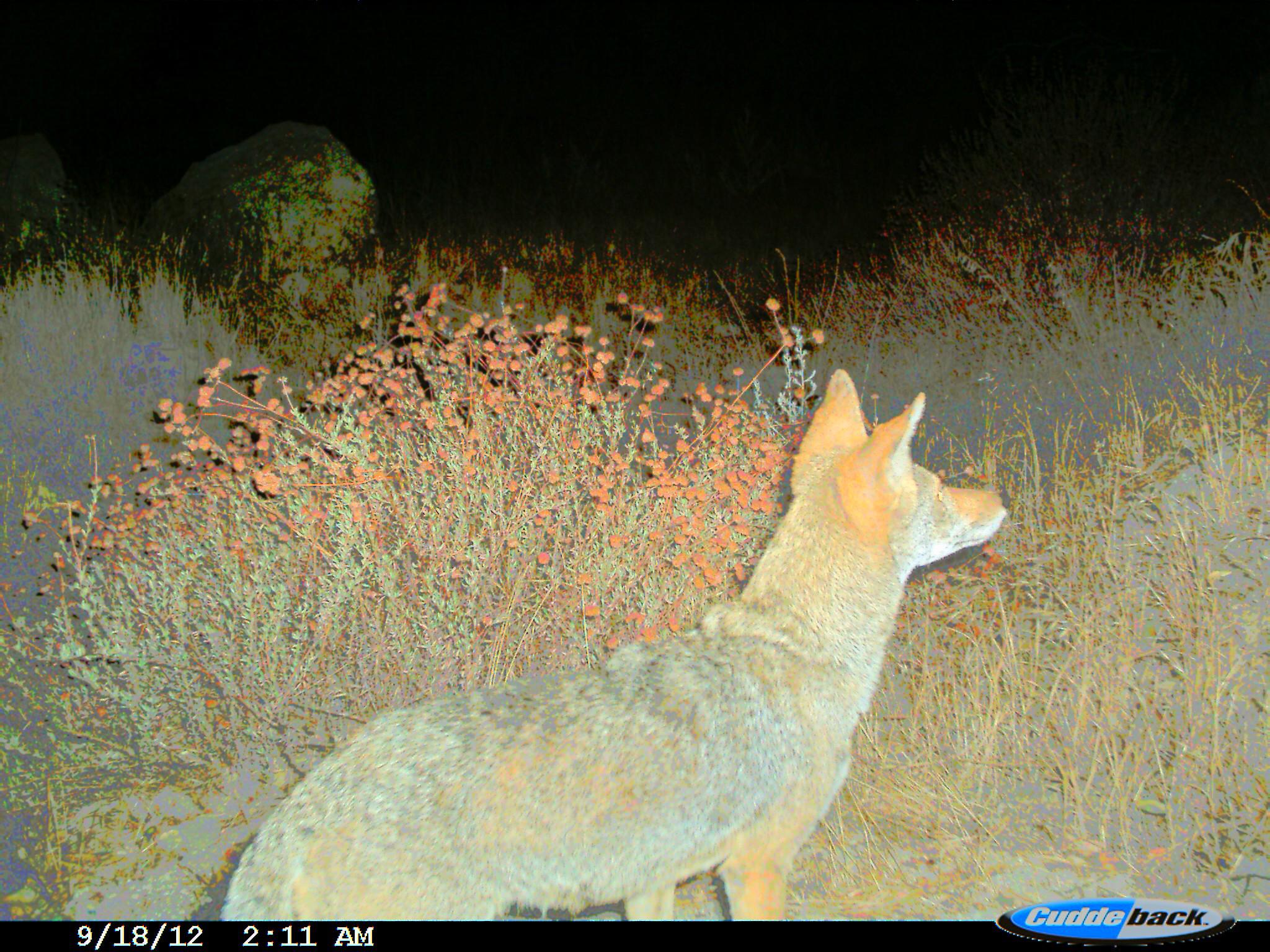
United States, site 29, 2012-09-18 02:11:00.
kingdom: Animalia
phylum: Chordata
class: Mammalia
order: Carnivora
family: Canidae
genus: Canis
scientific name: Canis latrans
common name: coyote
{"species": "coyote (Canis latrans)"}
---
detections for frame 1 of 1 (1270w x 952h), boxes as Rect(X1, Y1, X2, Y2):
coyote: Rect(221, 370, 1013, 923)